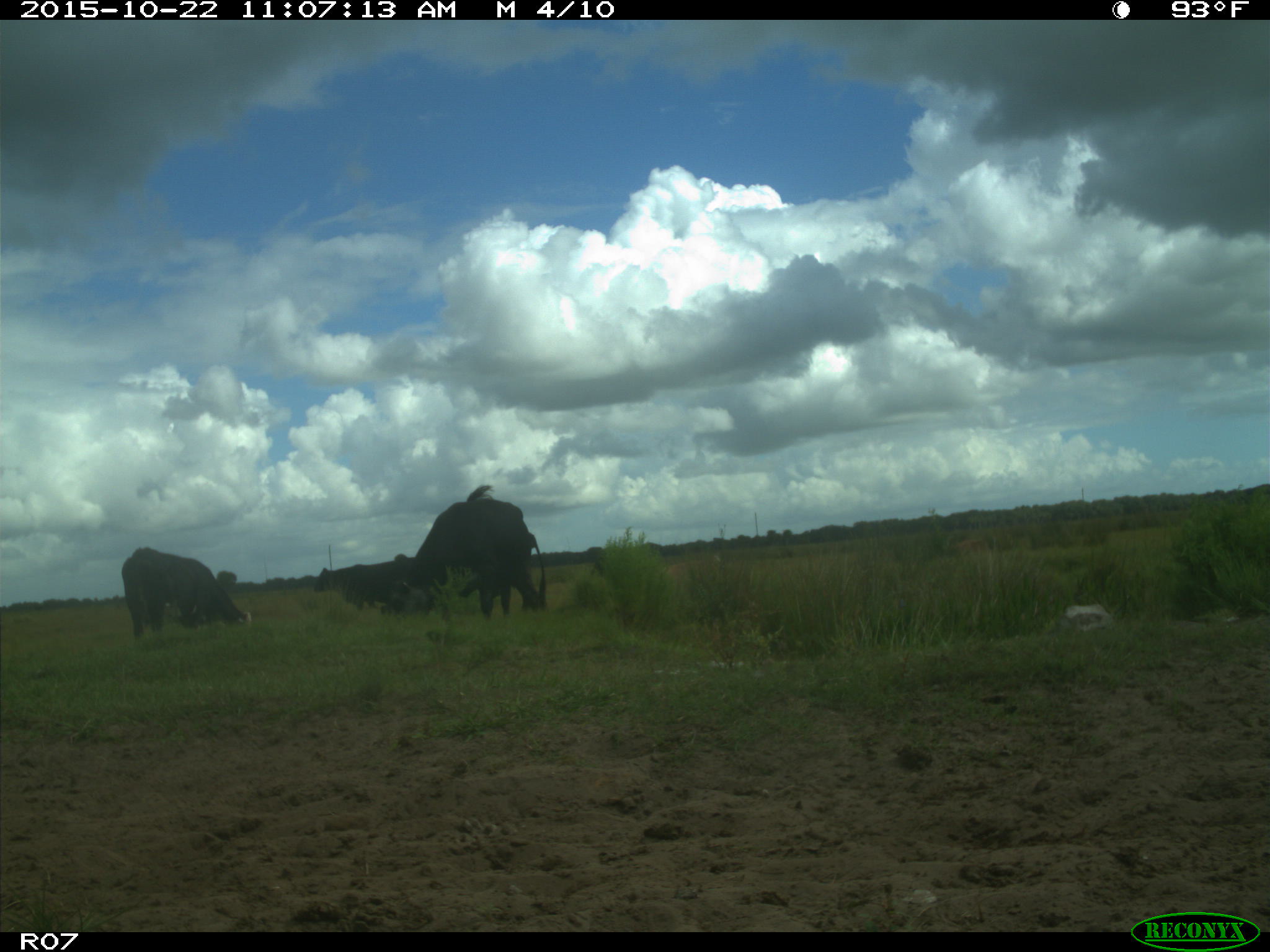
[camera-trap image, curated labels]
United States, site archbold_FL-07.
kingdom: Animalia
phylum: Chordata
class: Mammalia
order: Artiodactyla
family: Bovidae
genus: Bos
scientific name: Bos taurus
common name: domestic cow